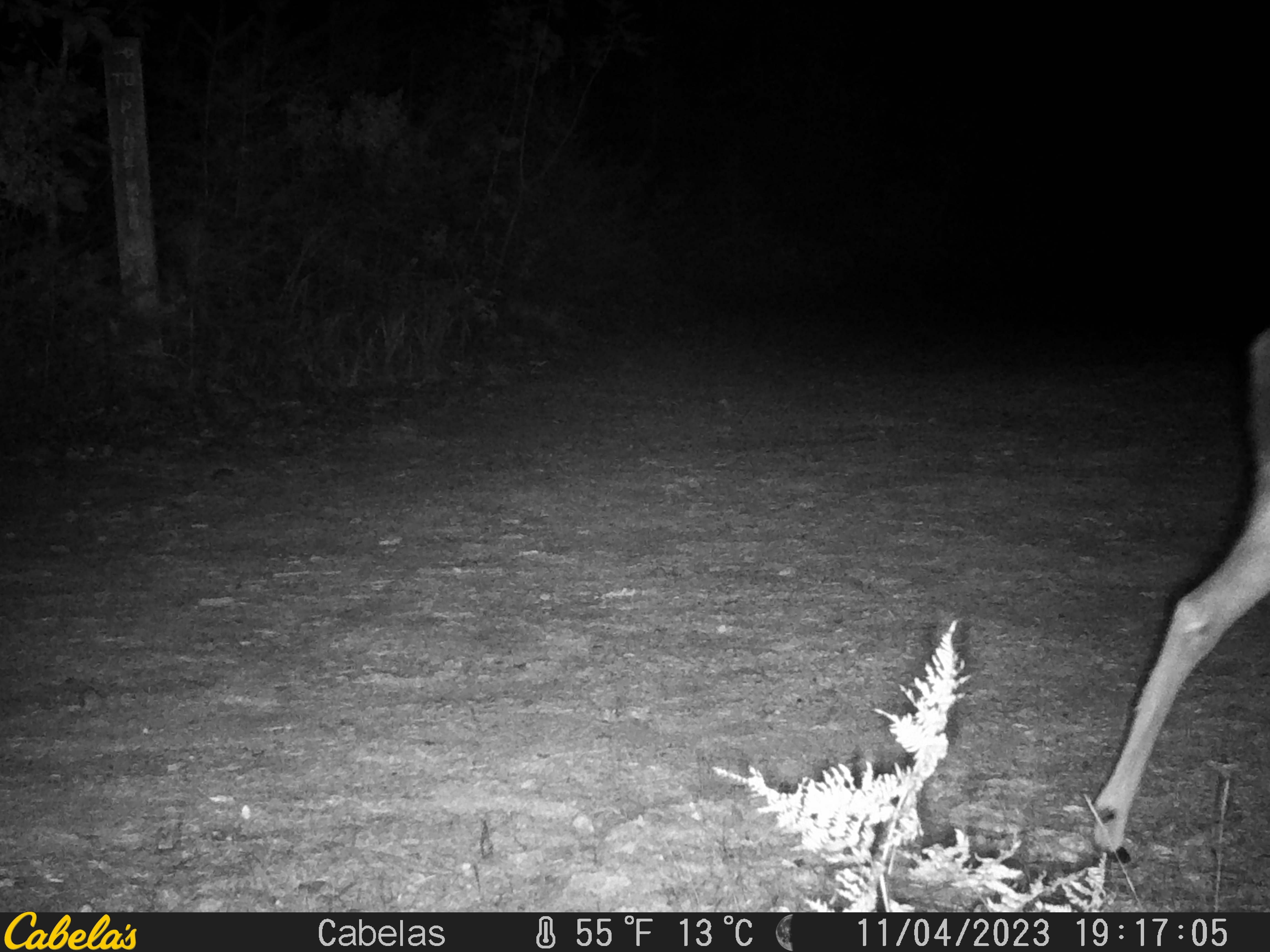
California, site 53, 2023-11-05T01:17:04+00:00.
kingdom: Animalia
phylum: Chordata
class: Mammalia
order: Artiodactyla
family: Cervidae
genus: Odocoileus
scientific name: Odocoileus hemionus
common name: mule deer